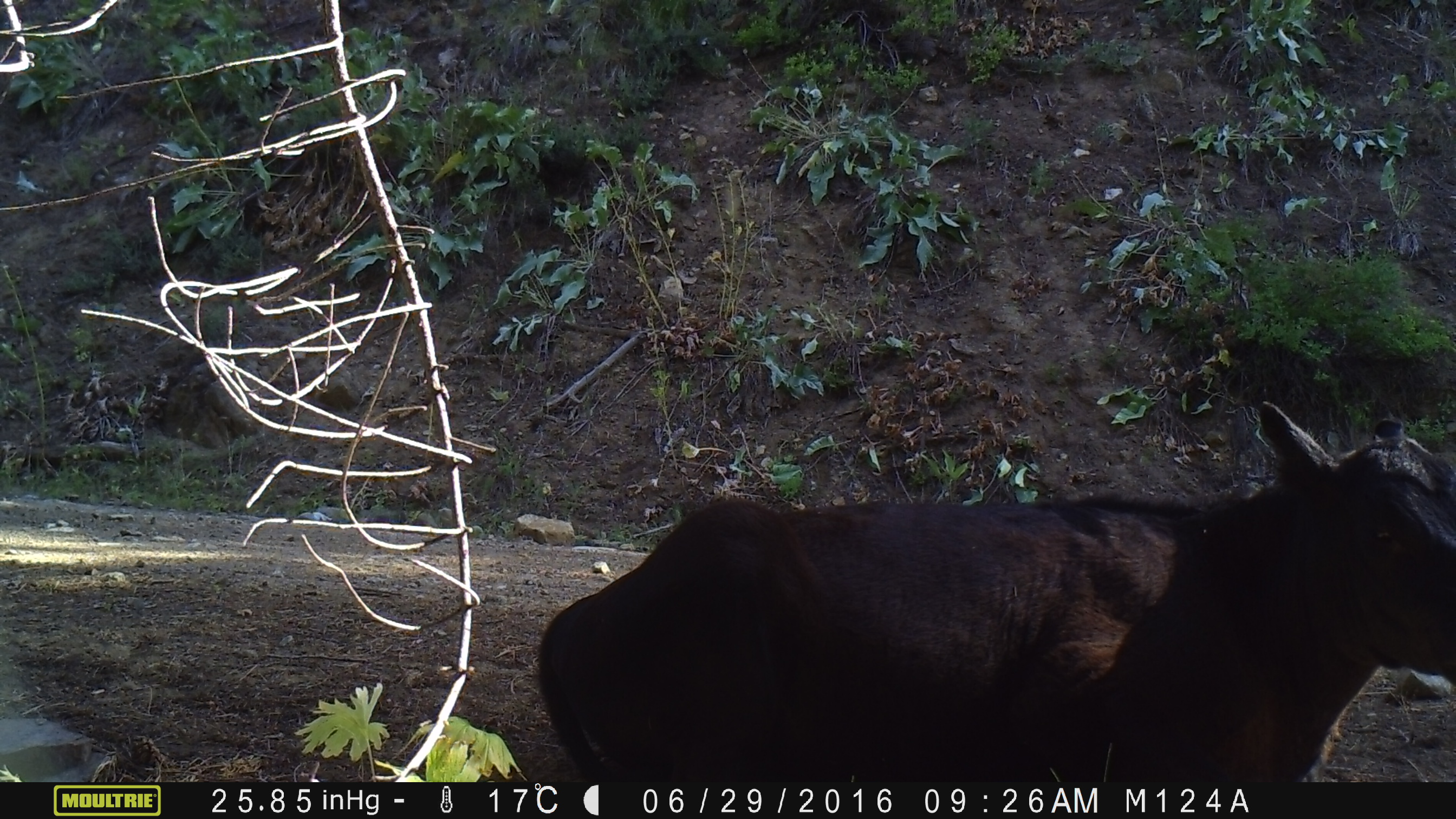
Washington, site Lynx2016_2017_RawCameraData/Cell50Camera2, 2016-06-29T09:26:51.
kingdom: Animalia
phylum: Chordata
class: Mammalia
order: Artiodactyla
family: Bovidae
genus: Bos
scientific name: Bos taurus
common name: domestic cattle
Domestic cattle (Bos taurus). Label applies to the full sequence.